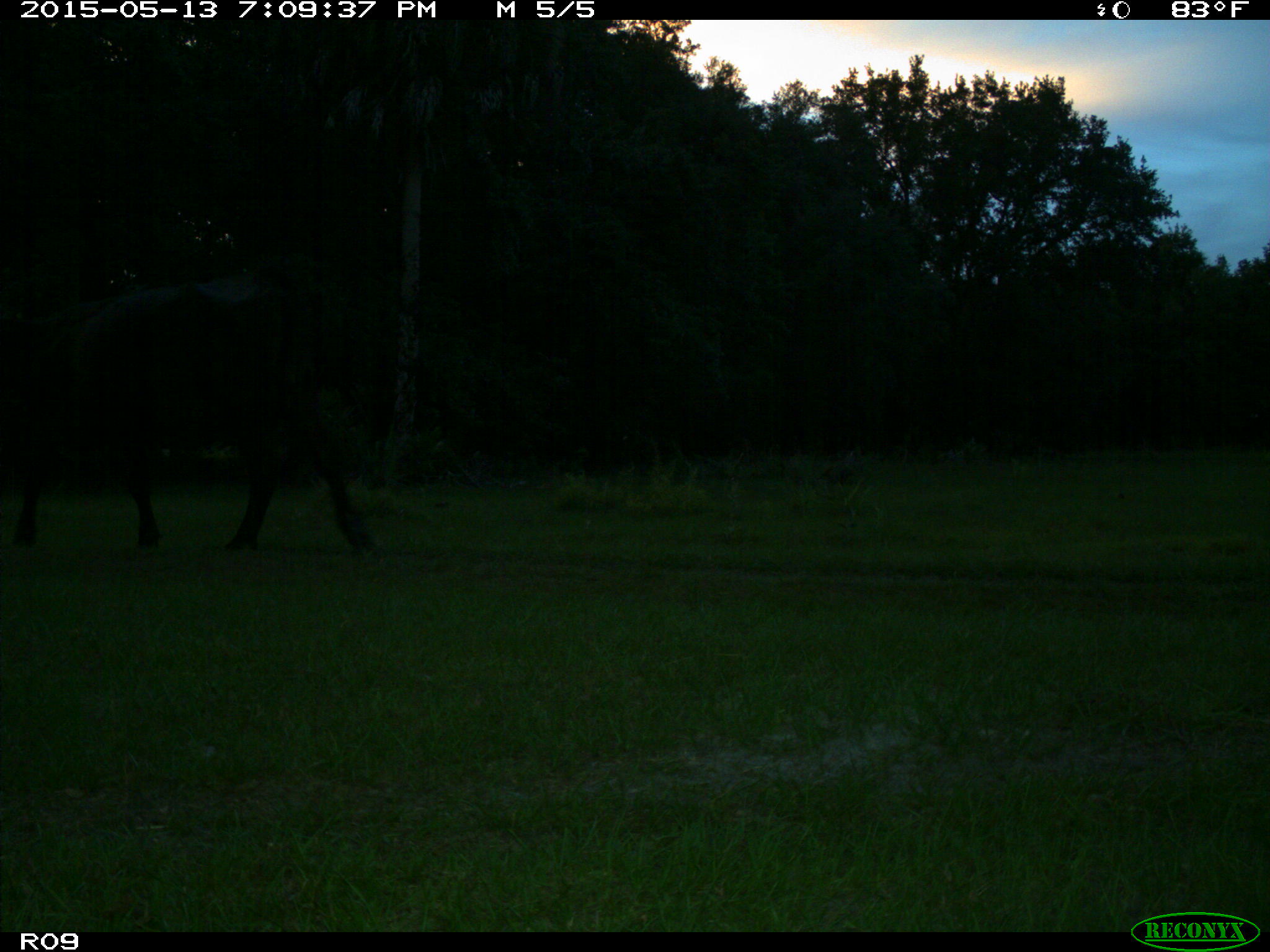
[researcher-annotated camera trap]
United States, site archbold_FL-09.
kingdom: Animalia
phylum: Chordata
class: Mammalia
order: Artiodactyla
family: Bovidae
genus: Bos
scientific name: Bos taurus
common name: domestic cow